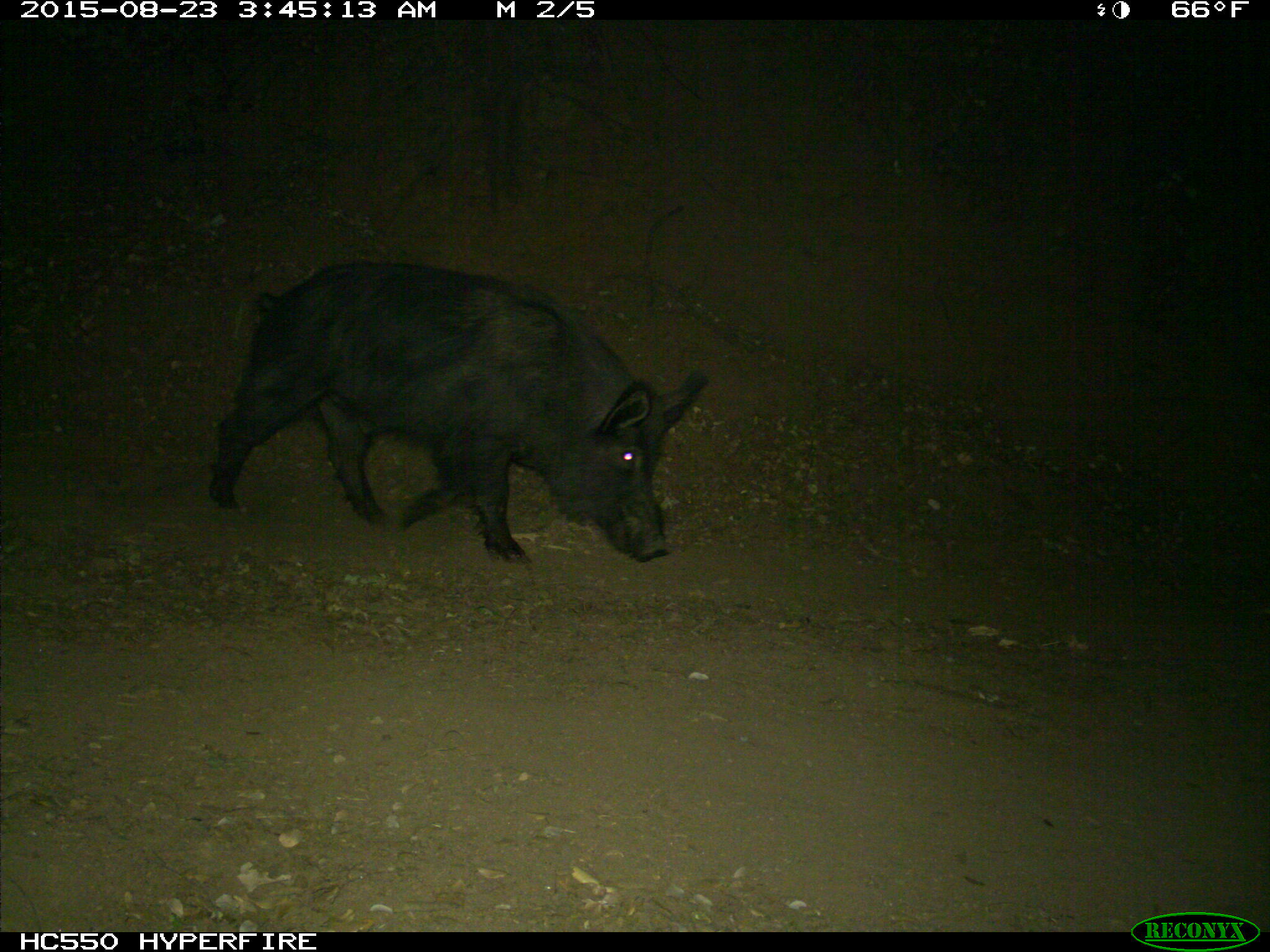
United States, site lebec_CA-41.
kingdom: Animalia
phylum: Chordata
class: Mammalia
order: Artiodactyla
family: Suidae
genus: Sus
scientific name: Sus scrofa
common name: wild boar